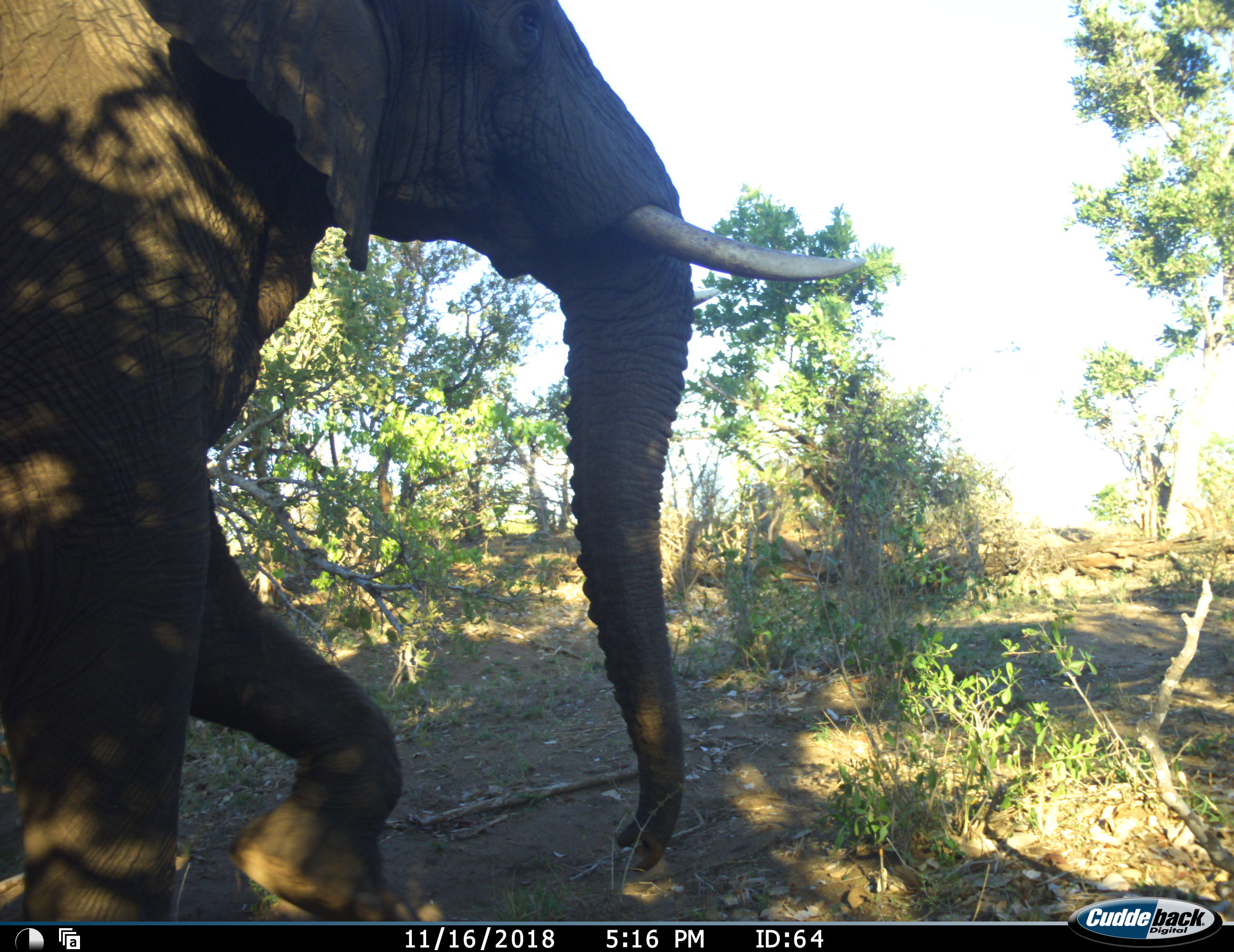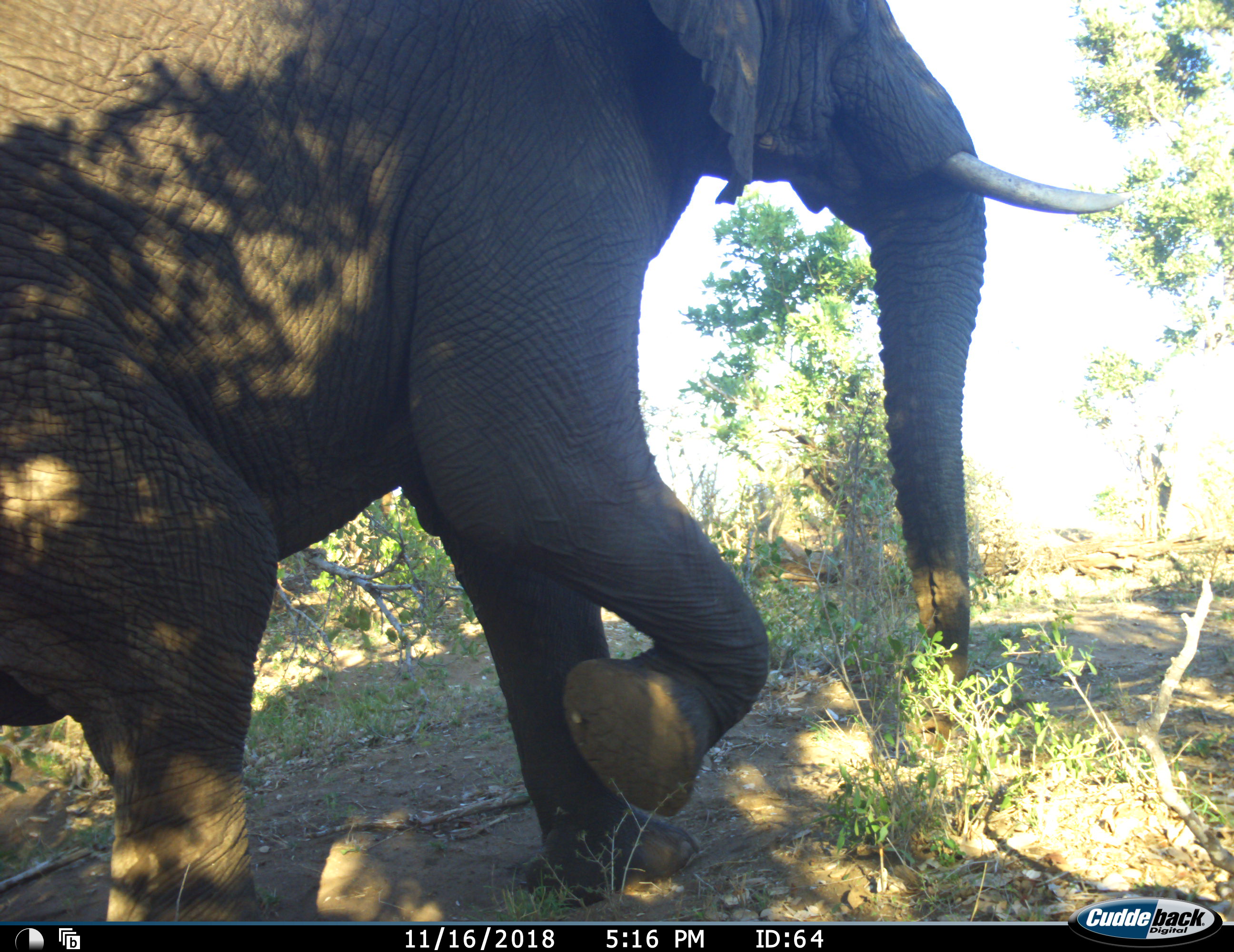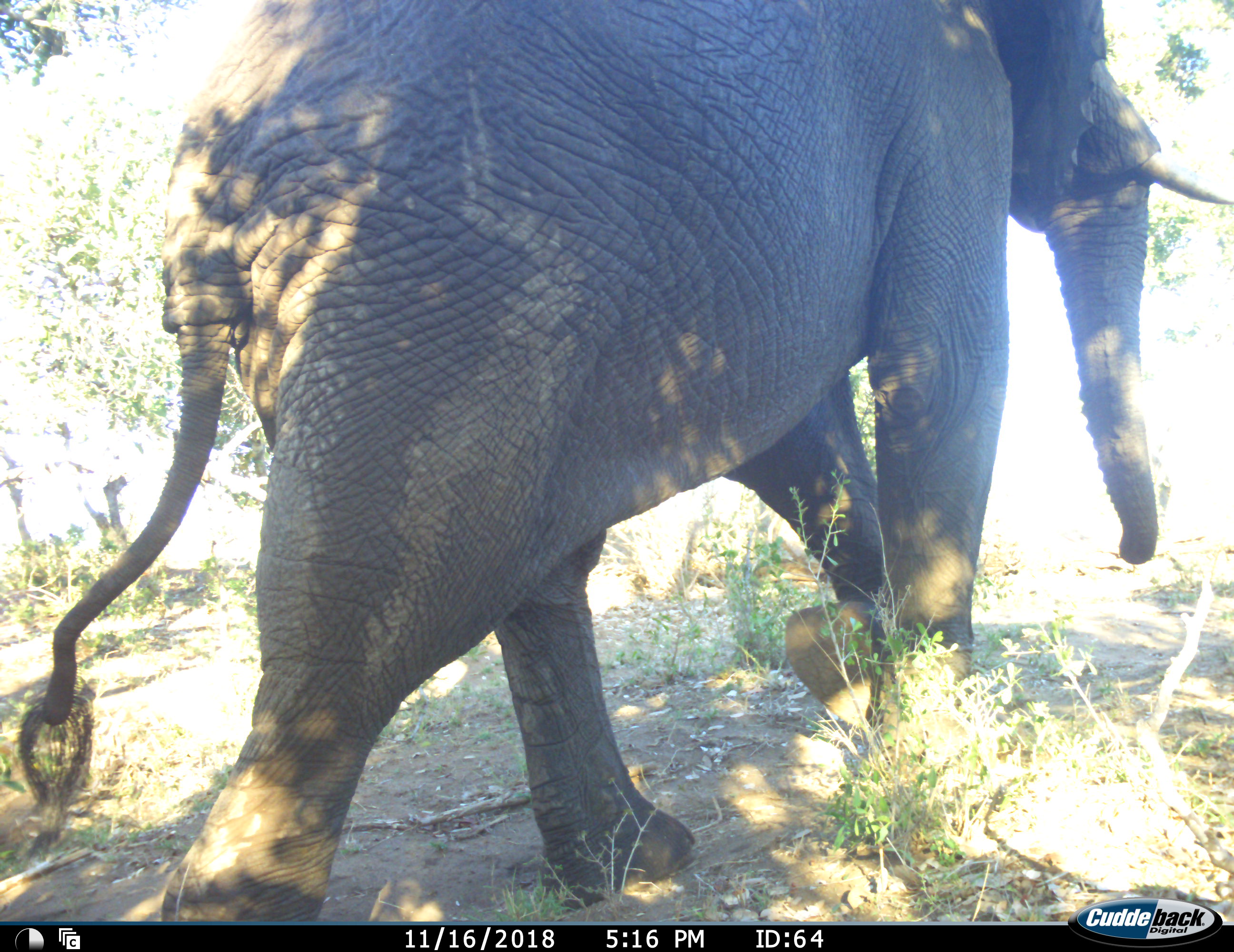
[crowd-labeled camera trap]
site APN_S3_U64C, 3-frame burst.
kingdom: Animalia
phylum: Chordata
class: Mammalia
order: Proboscidea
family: Elephantidae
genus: Loxodonta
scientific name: Loxodonta africana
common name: african bush elephant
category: elephant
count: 1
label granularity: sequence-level